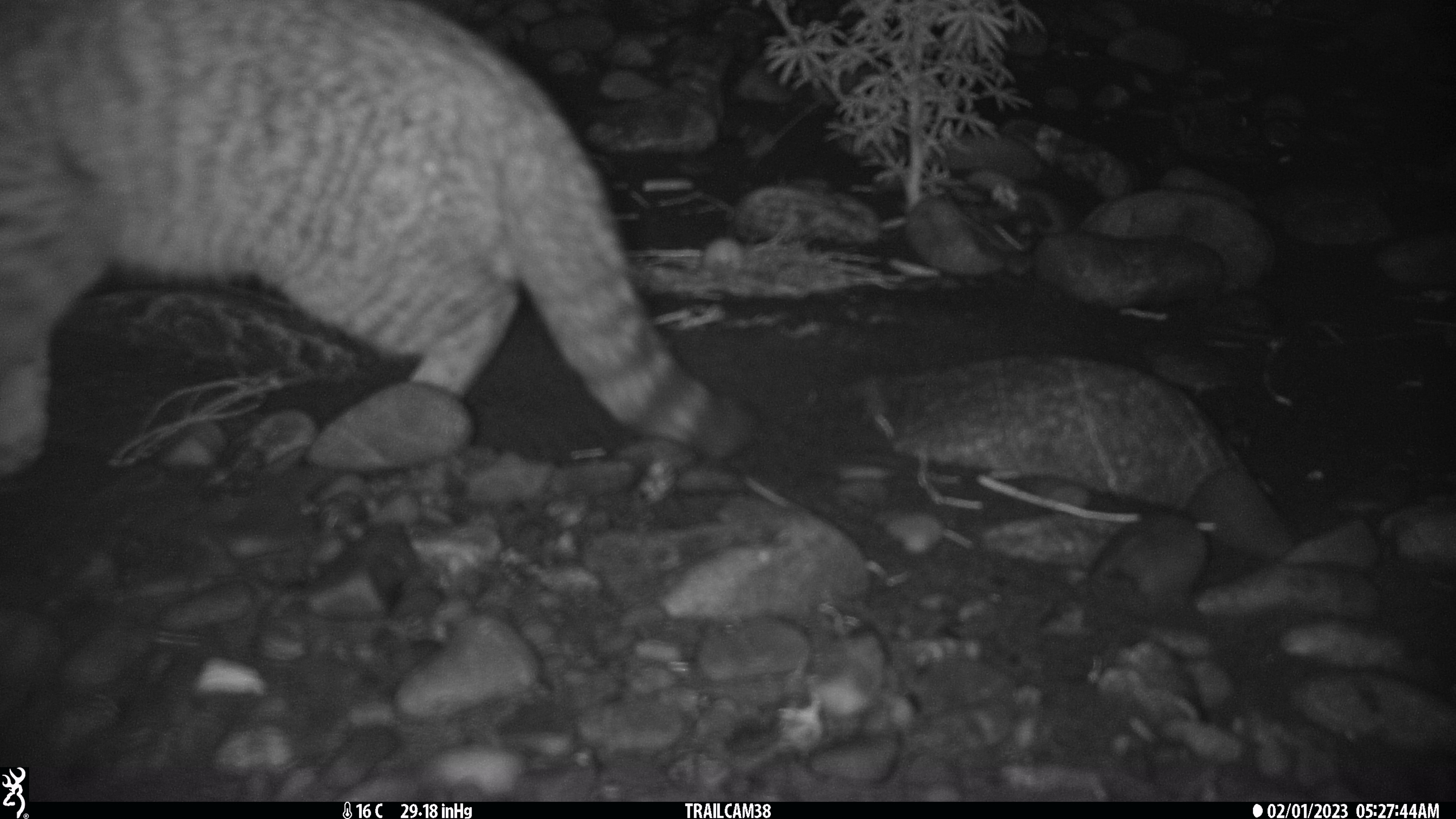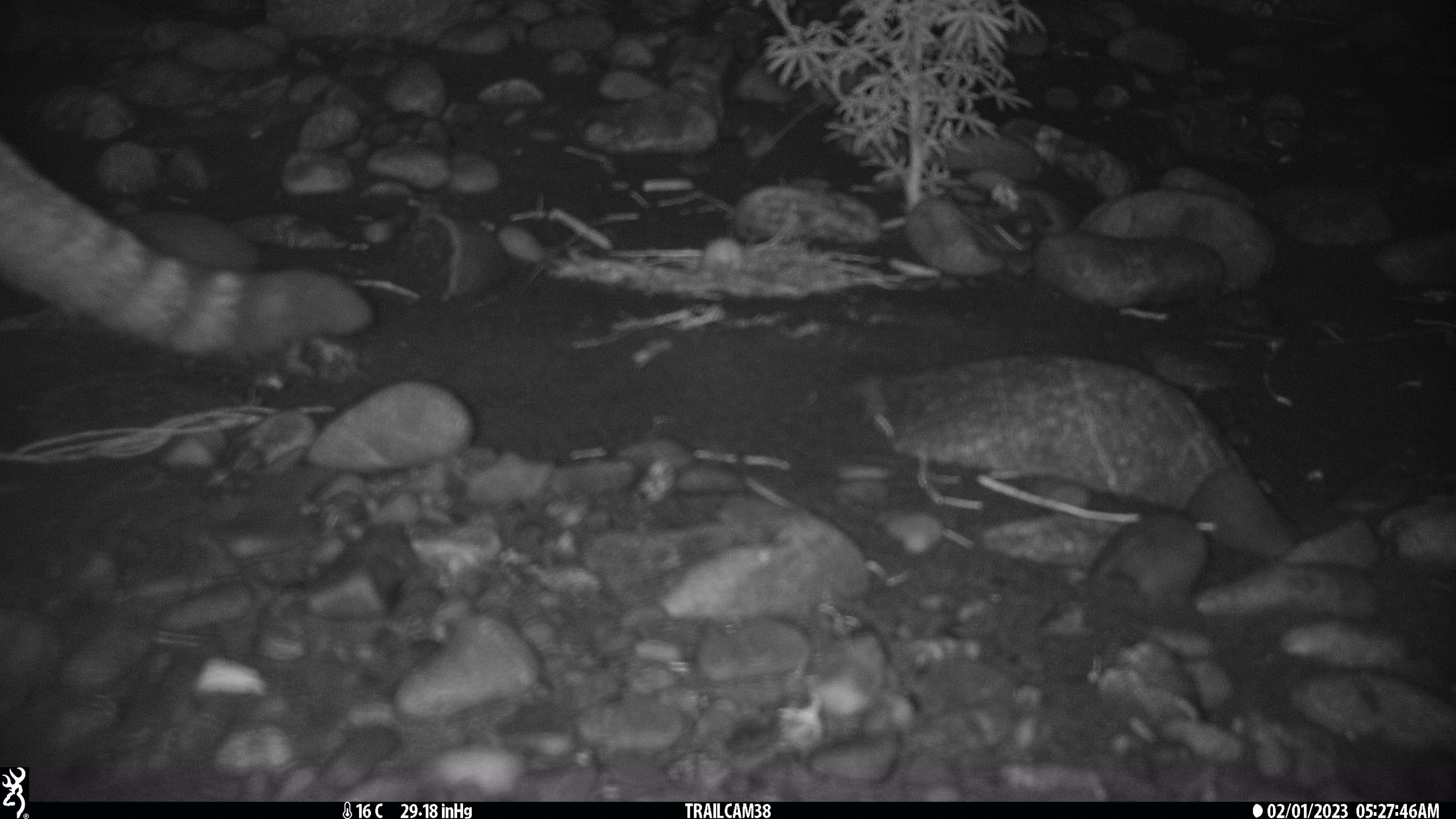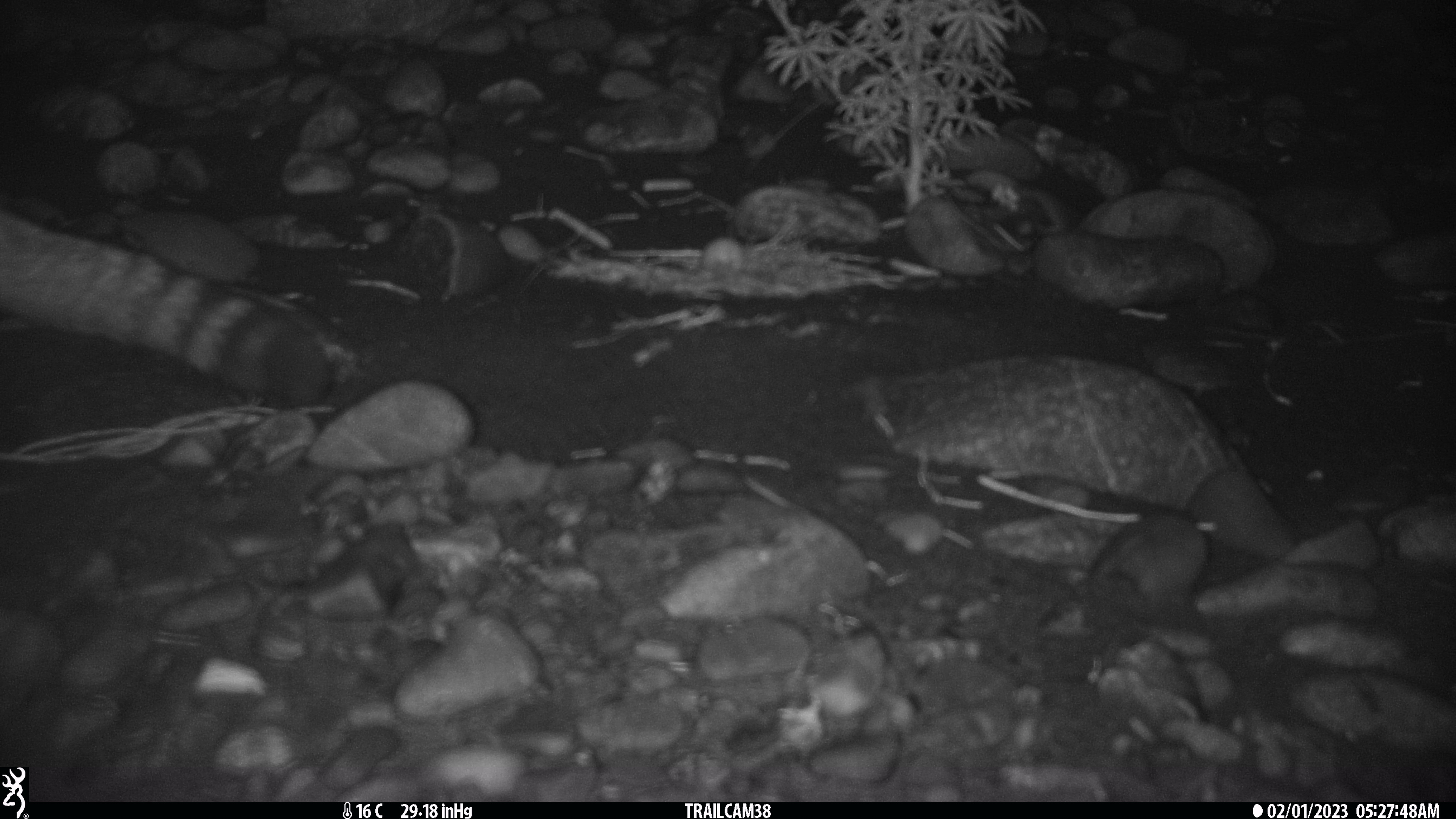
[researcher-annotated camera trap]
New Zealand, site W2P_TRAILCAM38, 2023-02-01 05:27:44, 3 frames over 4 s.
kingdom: Animalia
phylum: Chordata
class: Mammalia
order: Carnivora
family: Felidae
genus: Felis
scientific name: Felis catus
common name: domestic cat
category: cat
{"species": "cat (domestic cat) (Felis catus)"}